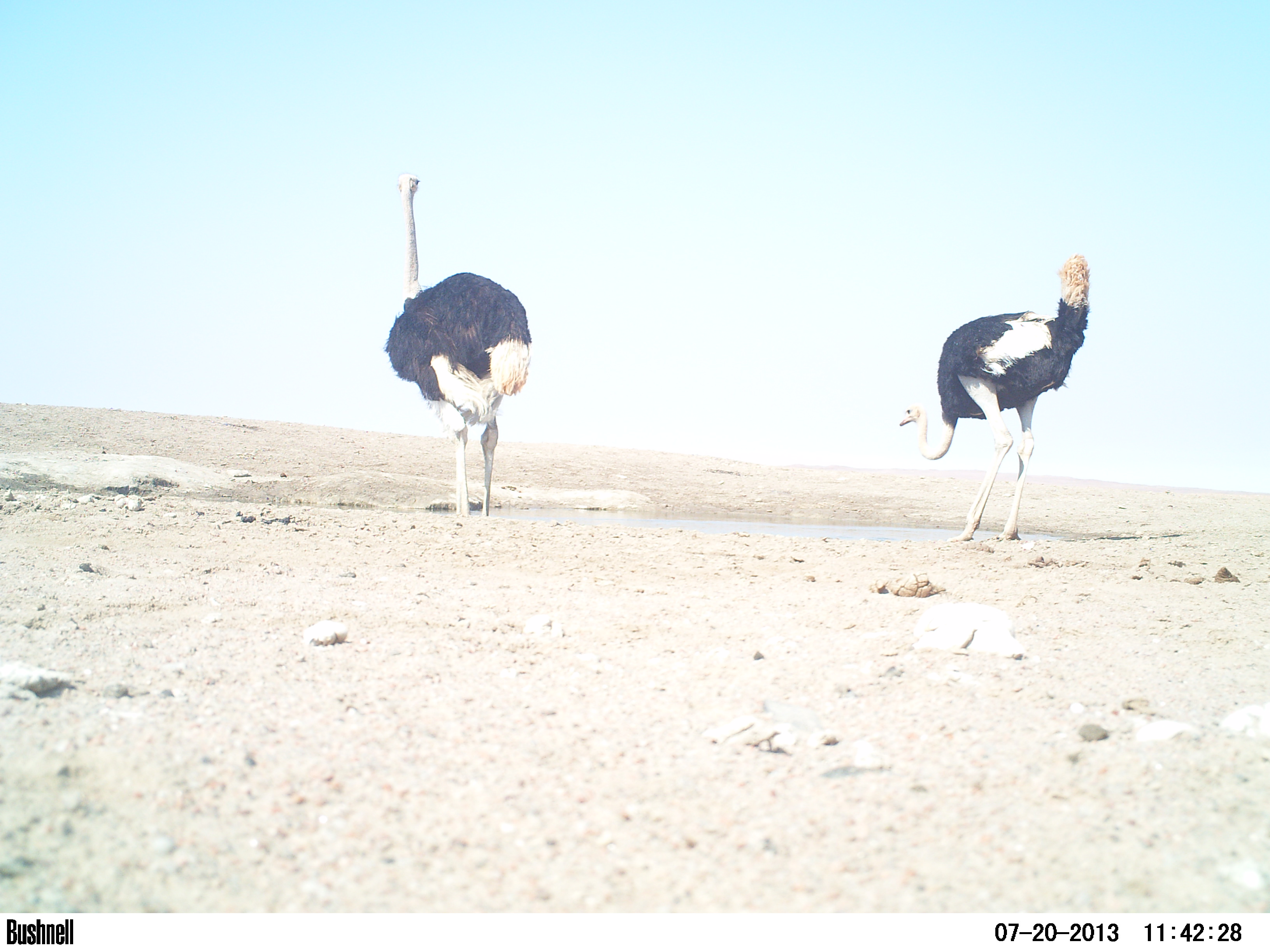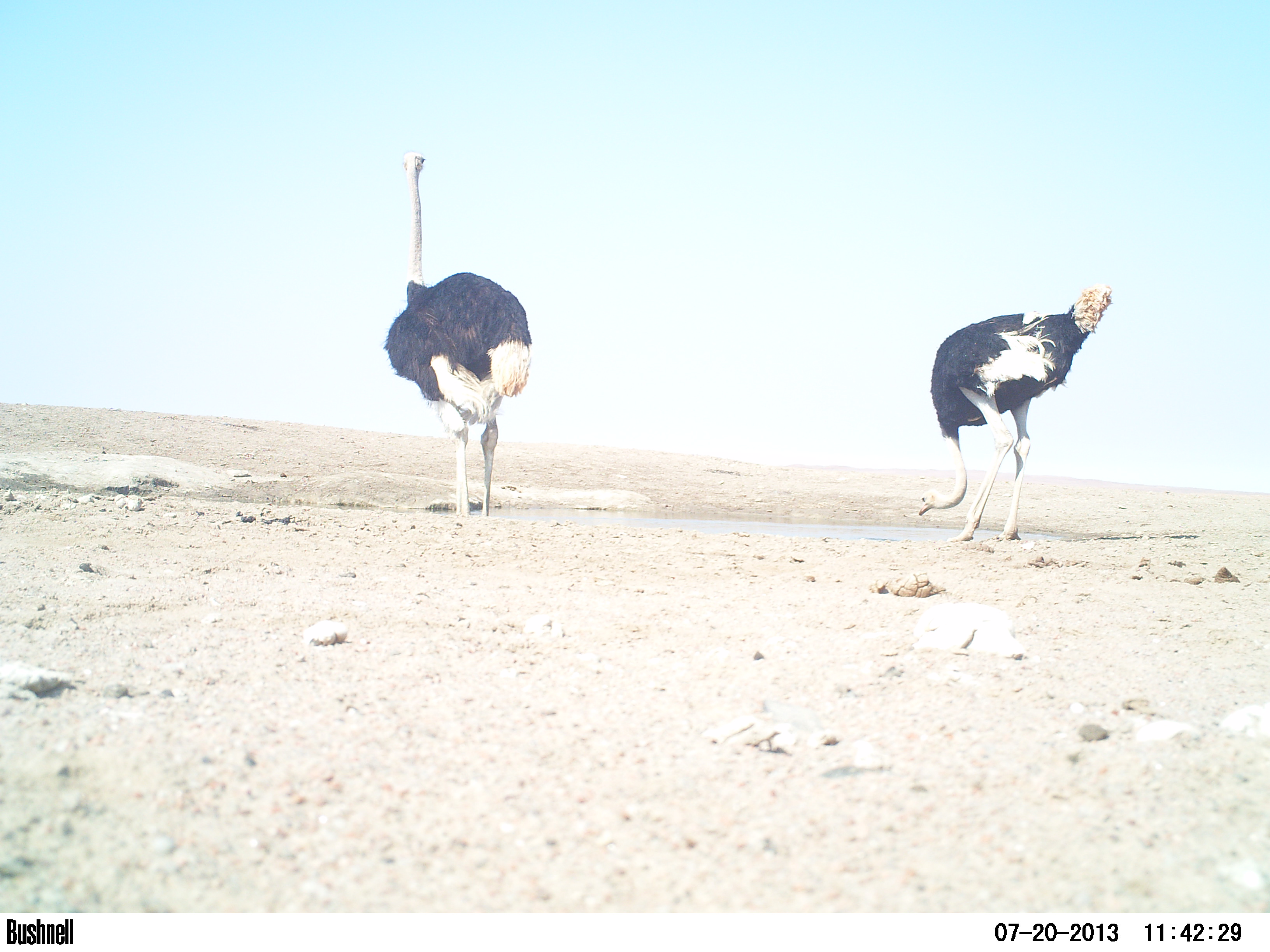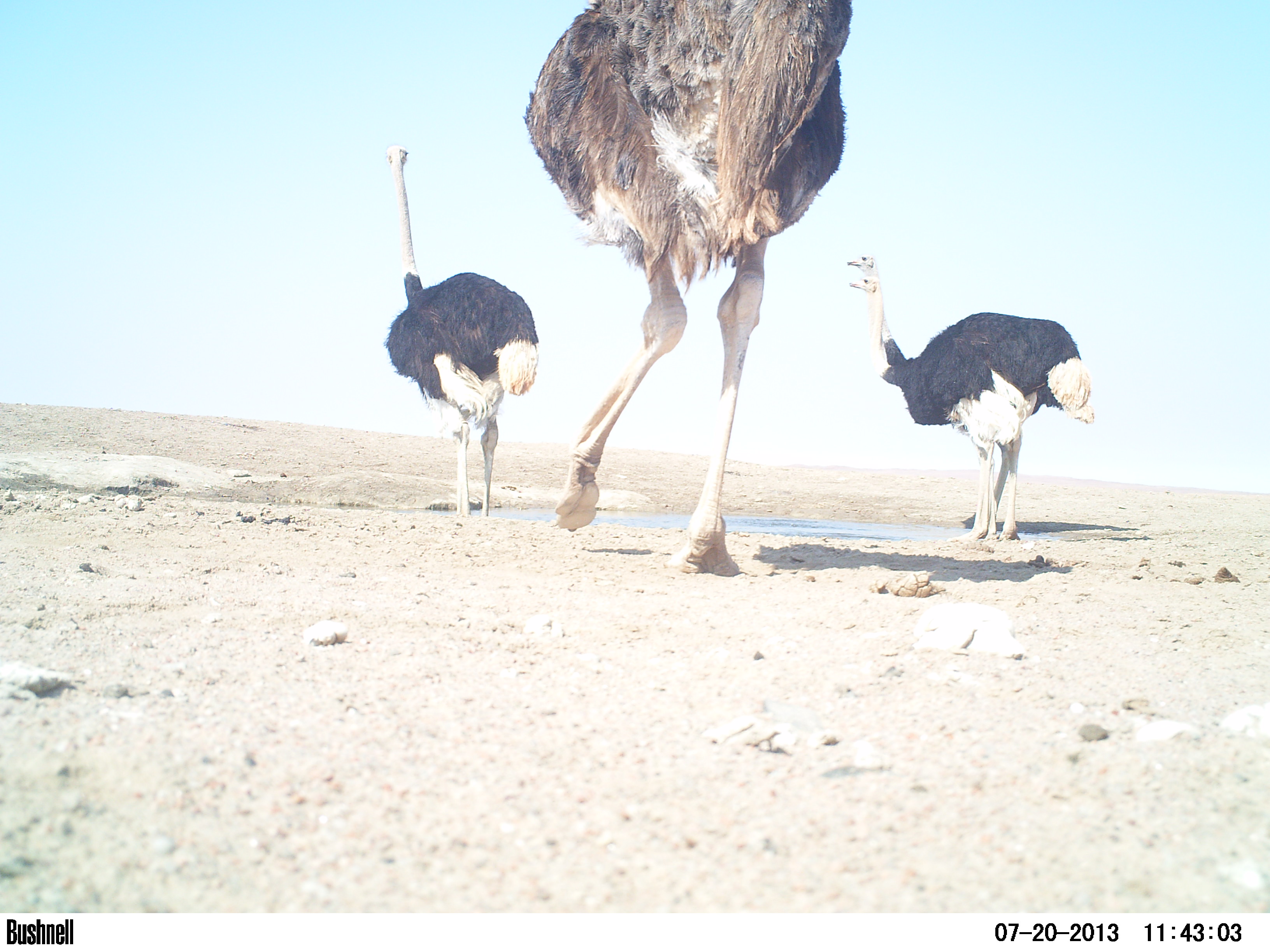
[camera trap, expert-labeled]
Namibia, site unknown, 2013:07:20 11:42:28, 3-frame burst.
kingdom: Animalia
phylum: Chordata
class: Mammalia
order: Artiodactyla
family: Bovidae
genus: Oryx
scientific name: Oryx gazella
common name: gemsbok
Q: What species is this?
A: Oryx gazella (gemsbok).